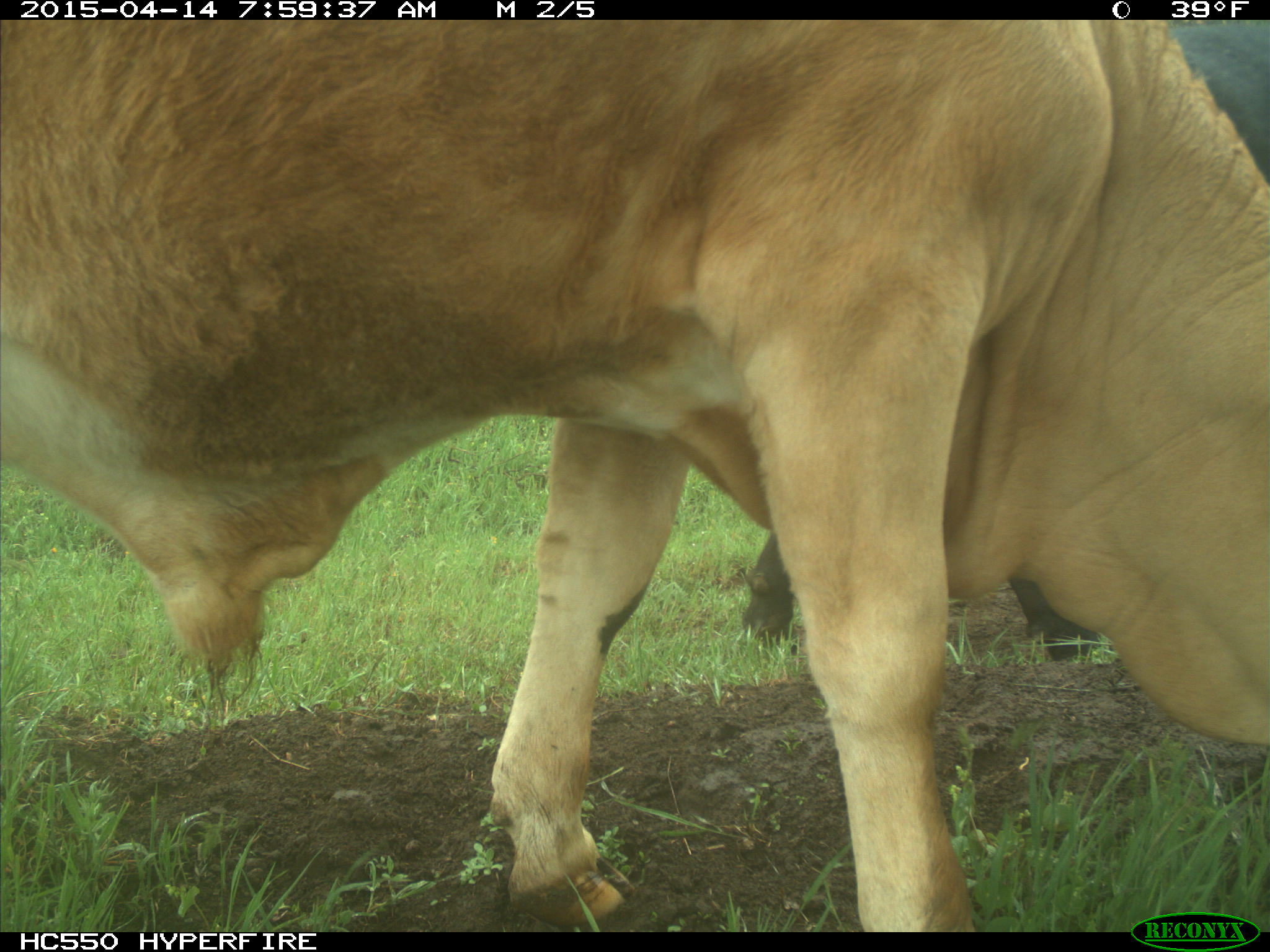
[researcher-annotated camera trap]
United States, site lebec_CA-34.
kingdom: Animalia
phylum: Chordata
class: Mammalia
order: Artiodactyla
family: Bovidae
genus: Bos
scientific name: Bos taurus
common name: domestic cow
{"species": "Bos taurus (domestic cow)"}